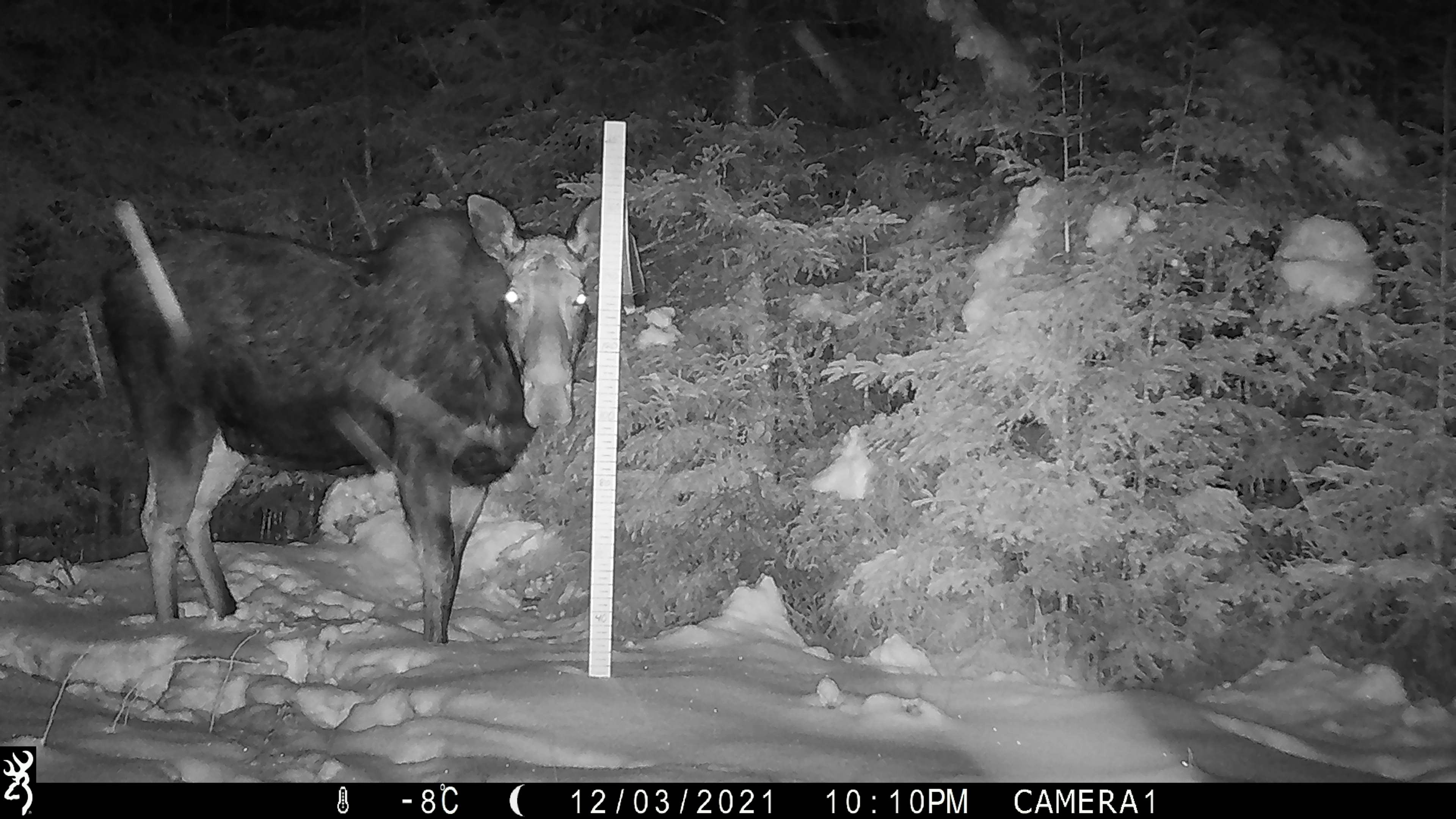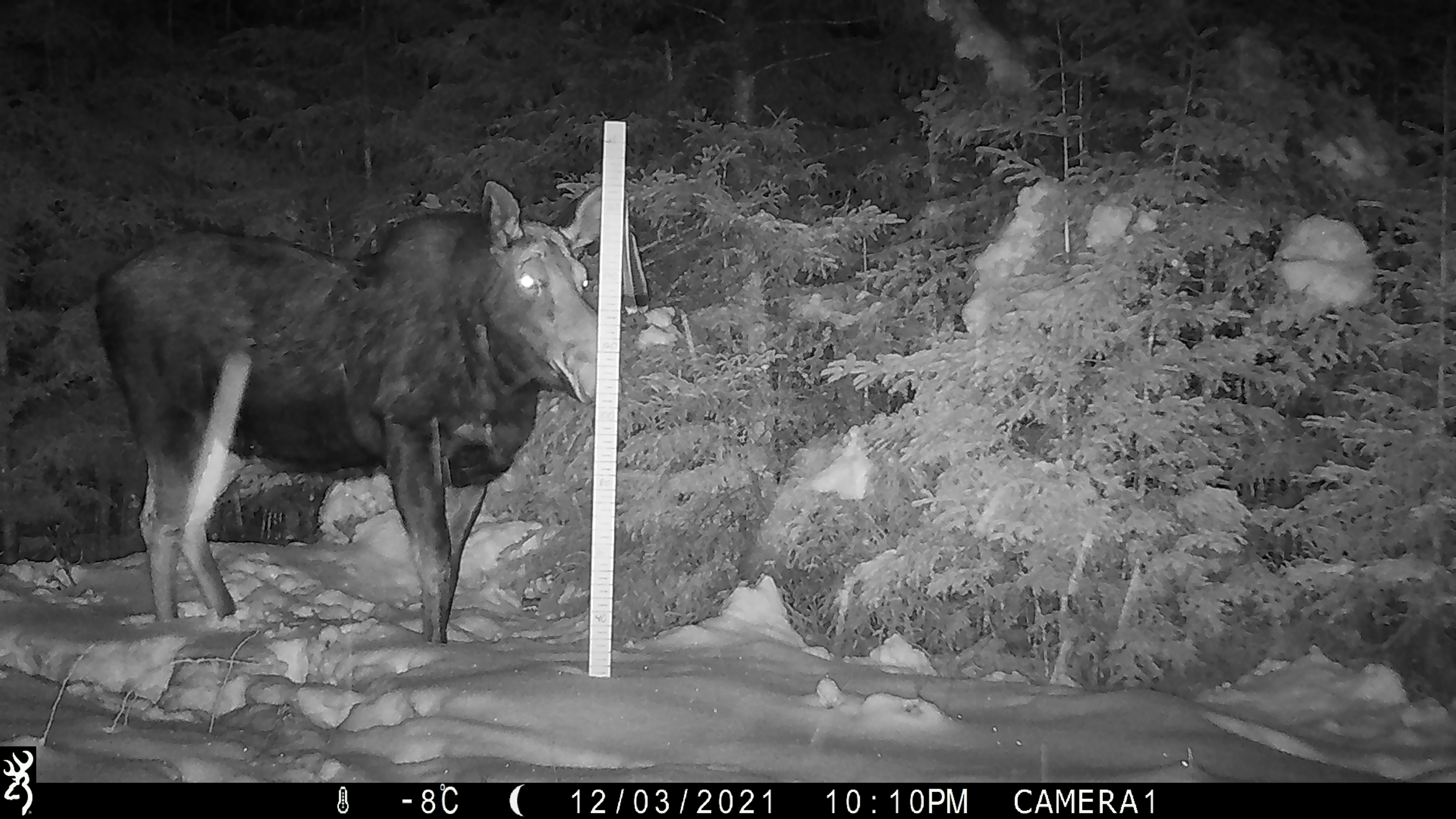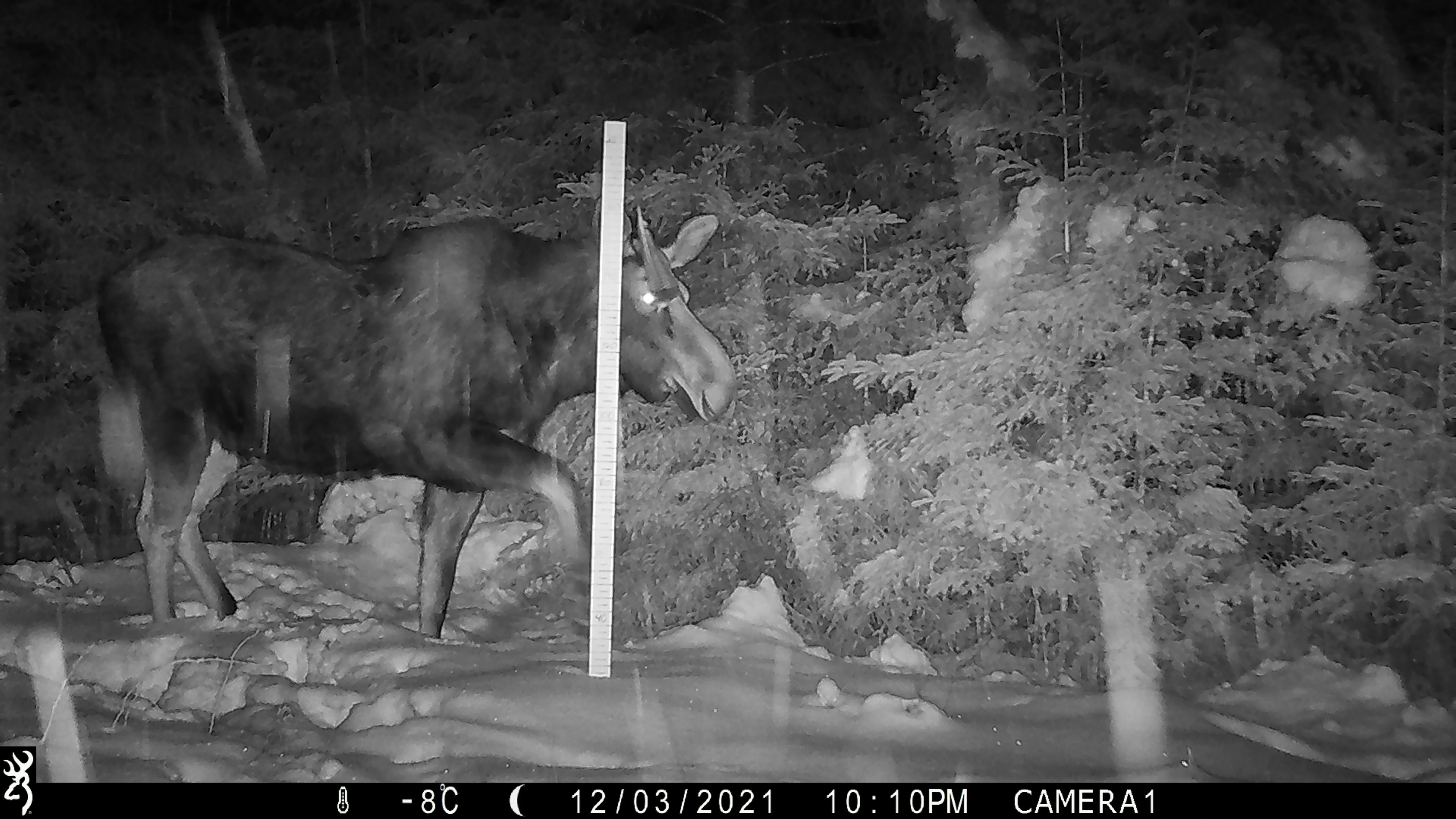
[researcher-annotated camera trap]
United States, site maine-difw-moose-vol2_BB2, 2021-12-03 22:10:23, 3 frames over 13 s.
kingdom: Animalia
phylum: Chordata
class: Mammalia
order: Artiodactyla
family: Cervidae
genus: Alces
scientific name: Alces alces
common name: moose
Moose (Alces alces).